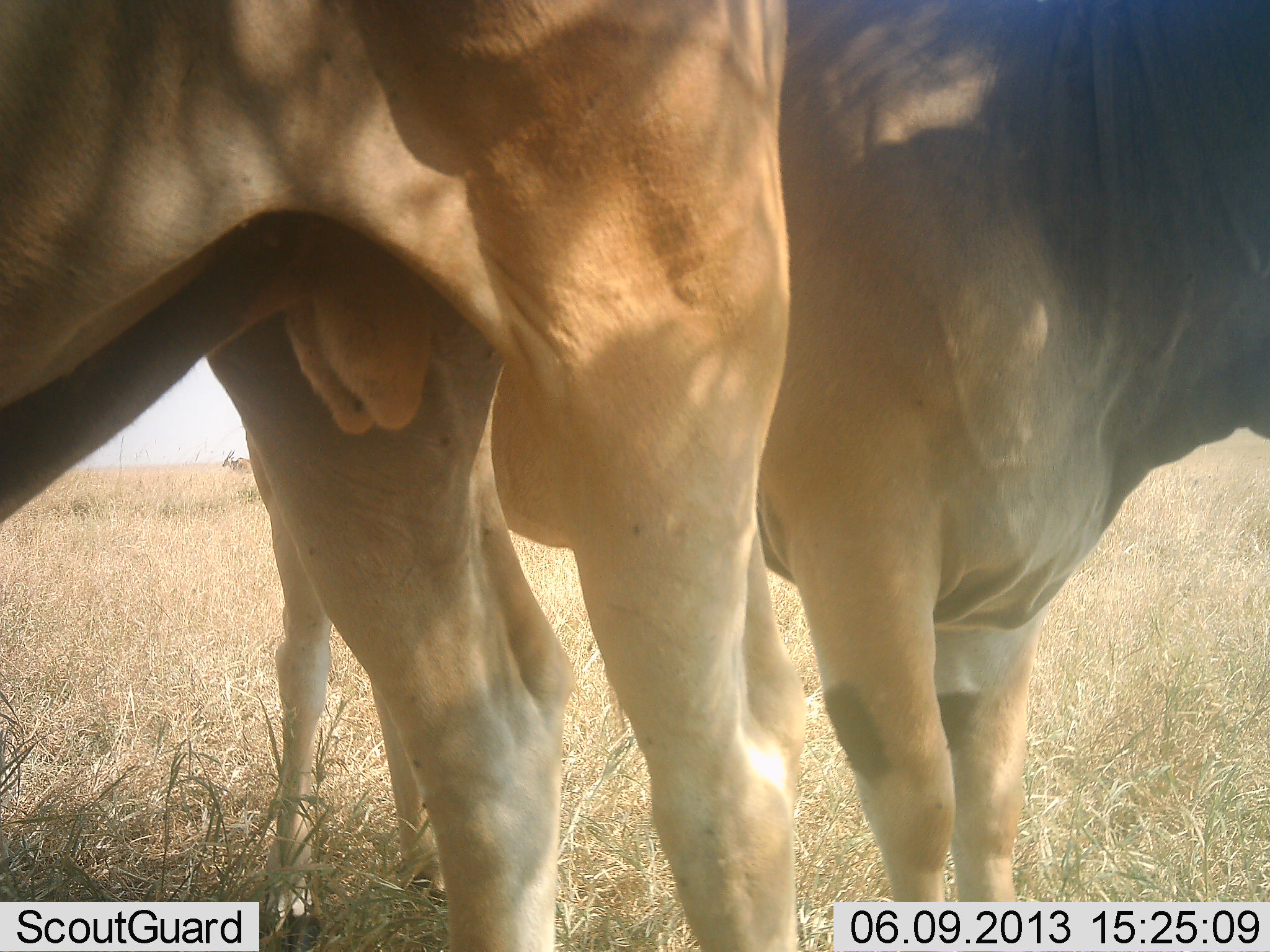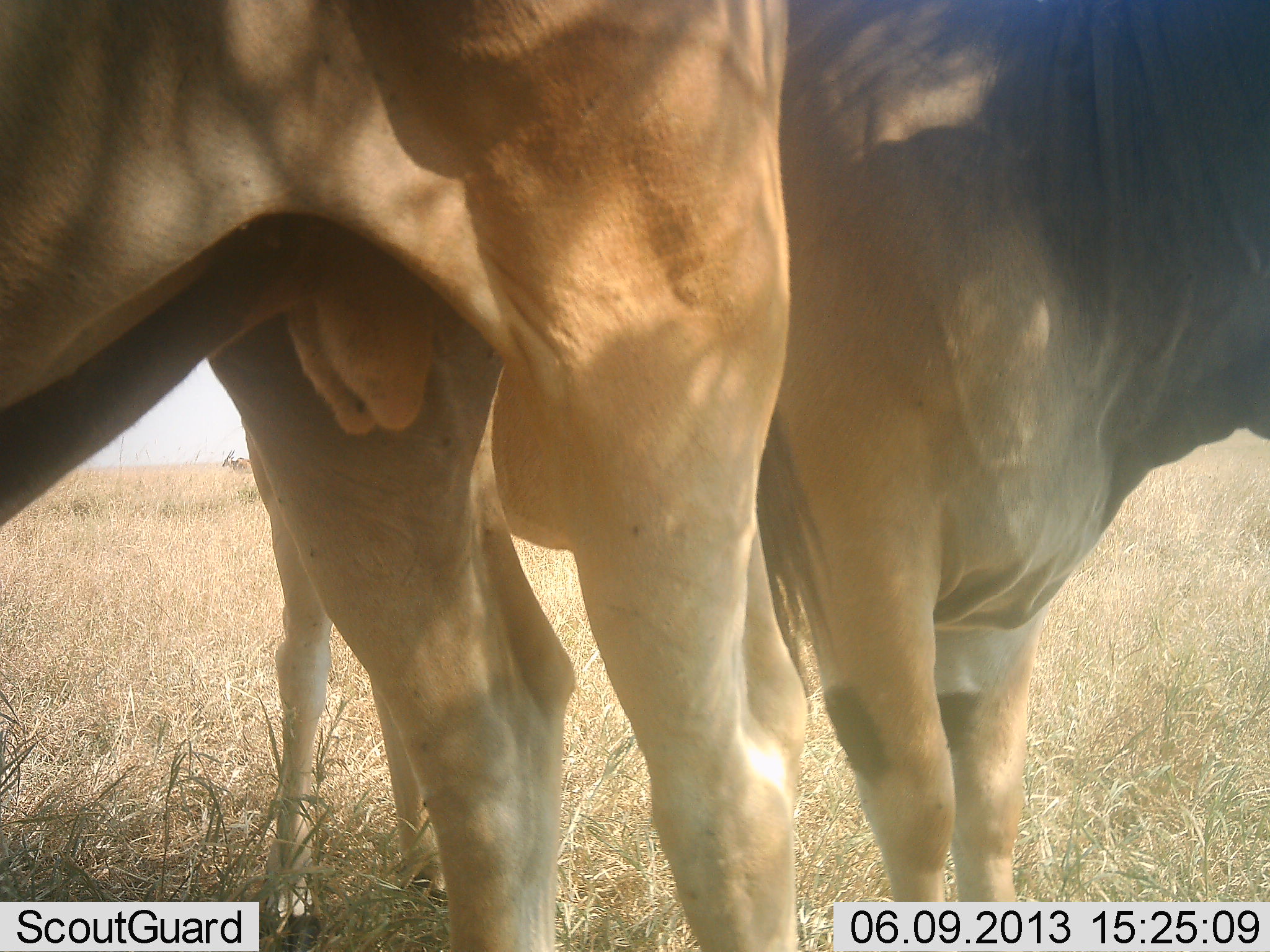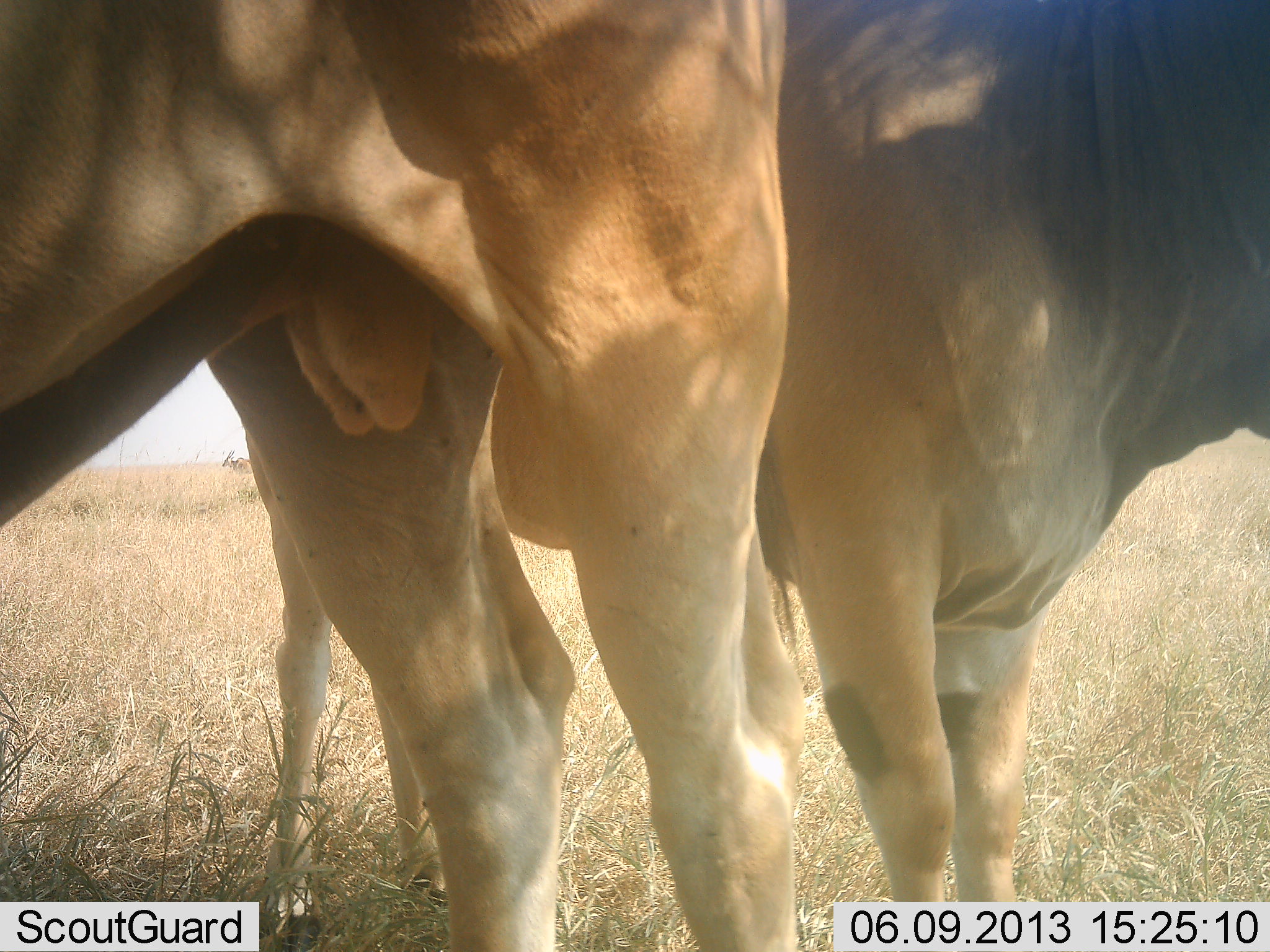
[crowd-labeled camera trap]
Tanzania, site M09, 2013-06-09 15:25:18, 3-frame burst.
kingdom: Animalia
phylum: Chordata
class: Mammalia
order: Artiodactyla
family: Bovidae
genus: Tragelaphus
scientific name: Tragelaphus oryx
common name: eland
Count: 2.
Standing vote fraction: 100%.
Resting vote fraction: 0%.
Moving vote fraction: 0%.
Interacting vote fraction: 0%.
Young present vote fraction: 0%.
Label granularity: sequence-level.